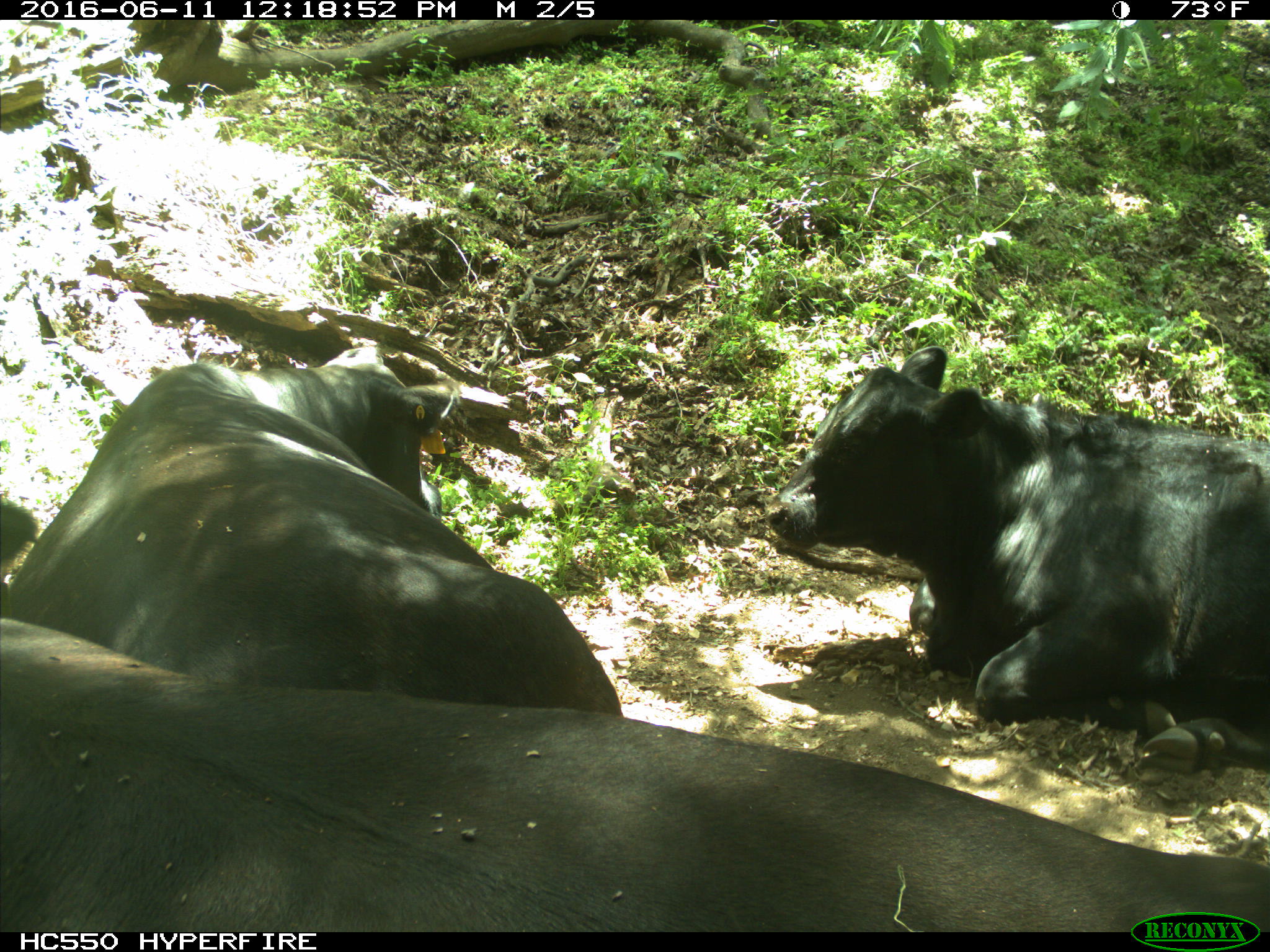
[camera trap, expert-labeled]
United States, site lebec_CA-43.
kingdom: Animalia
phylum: Chordata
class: Mammalia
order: Artiodactyla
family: Bovidae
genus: Bos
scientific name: Bos taurus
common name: domestic cow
Bos taurus (domestic cow).